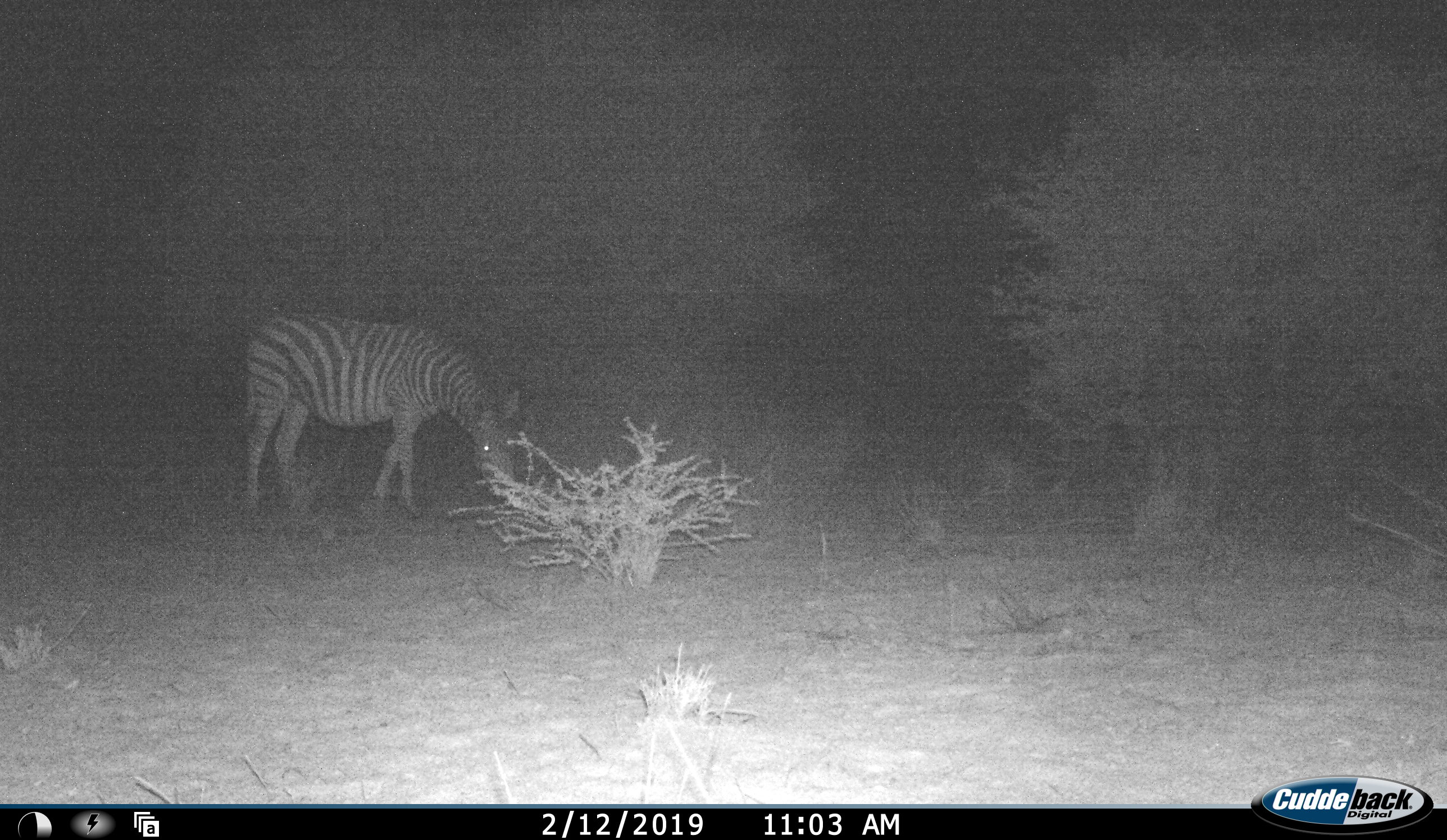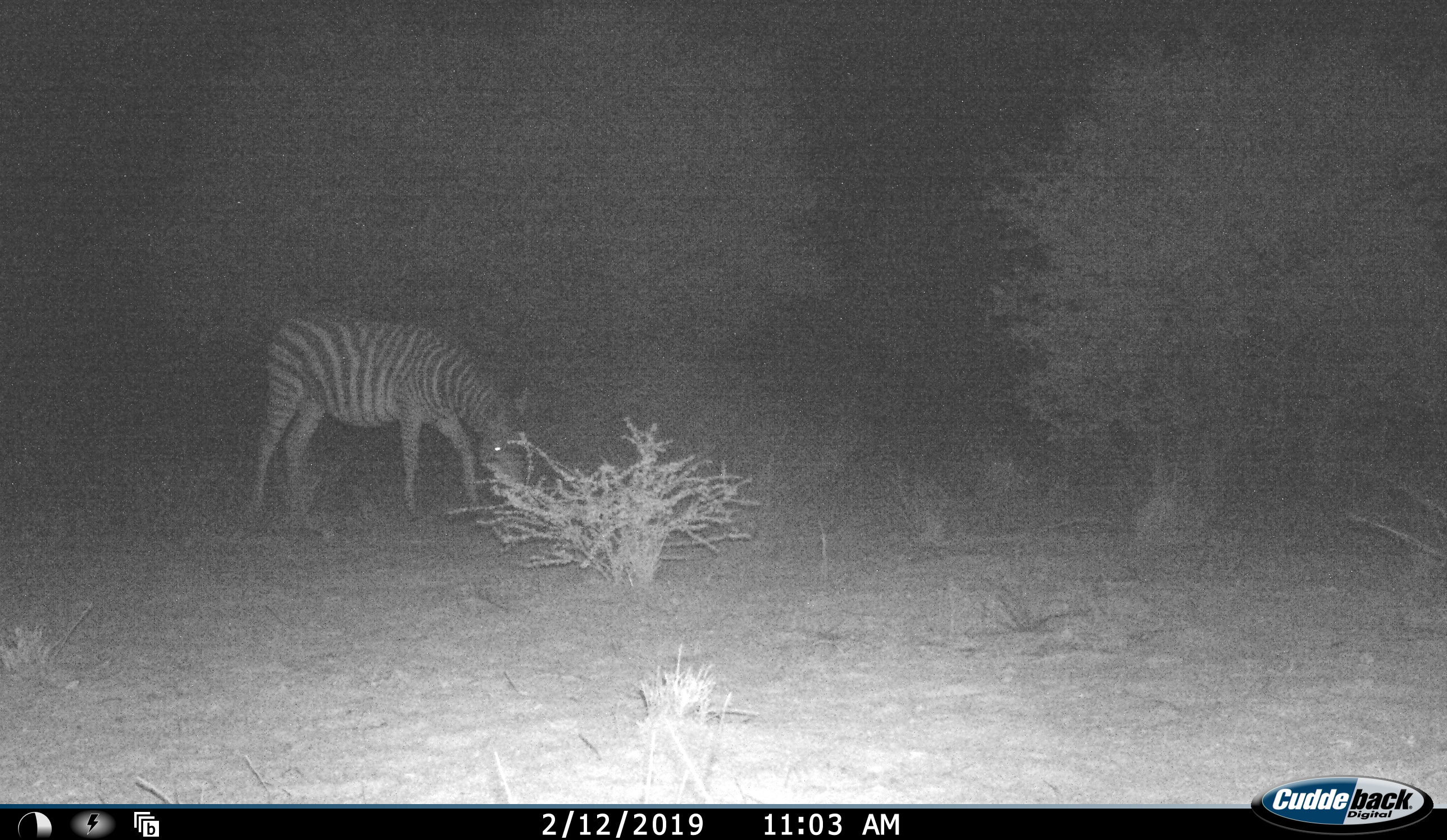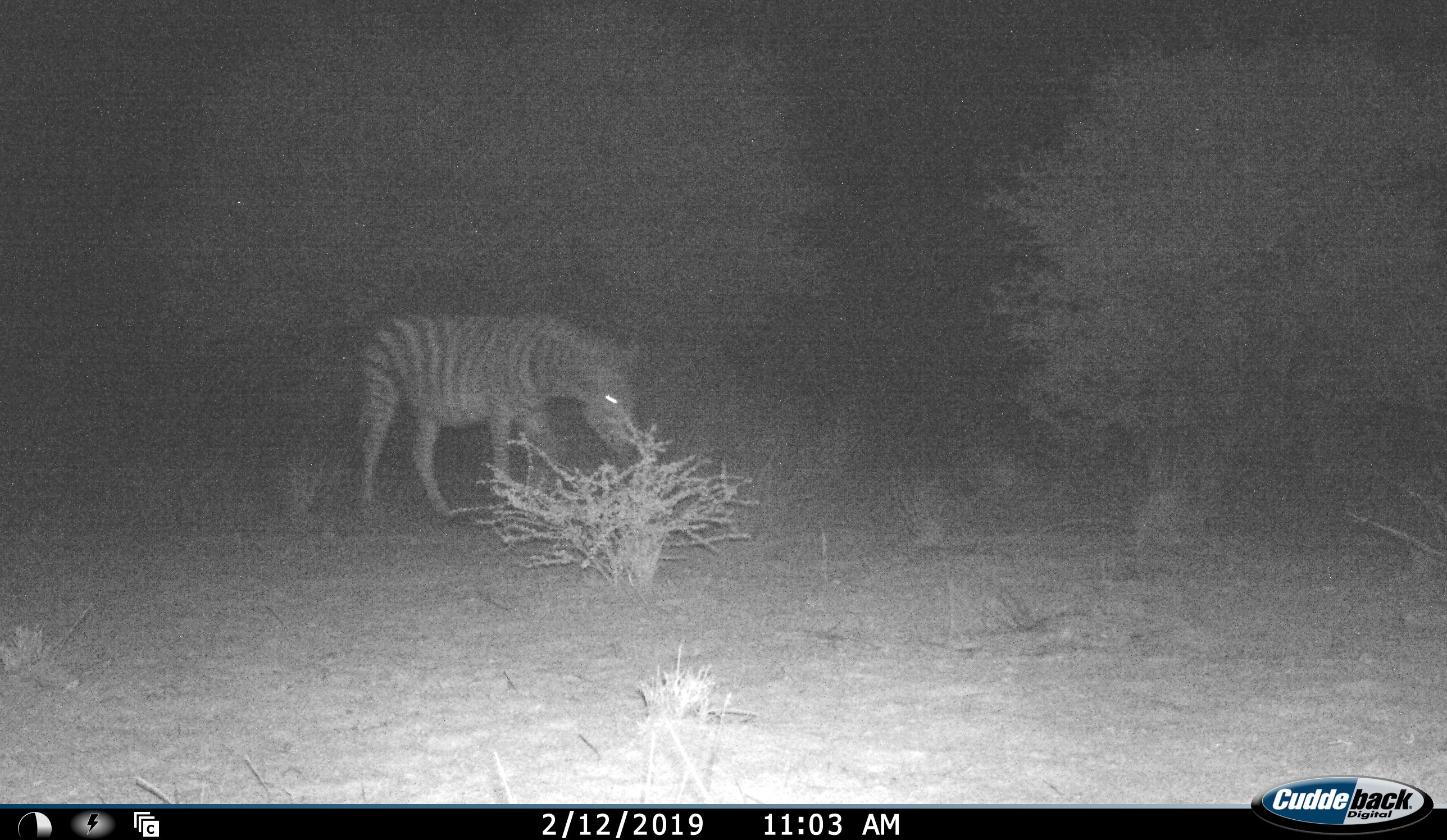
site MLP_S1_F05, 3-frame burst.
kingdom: Animalia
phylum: Chordata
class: Mammalia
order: Perissodactyla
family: Equidae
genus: Equus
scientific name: Equus quagga burchellii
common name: burchell's zebra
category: zebraburchells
Zebraburchells (burchell's zebra) (Equus quagga burchellii), count 1. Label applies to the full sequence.